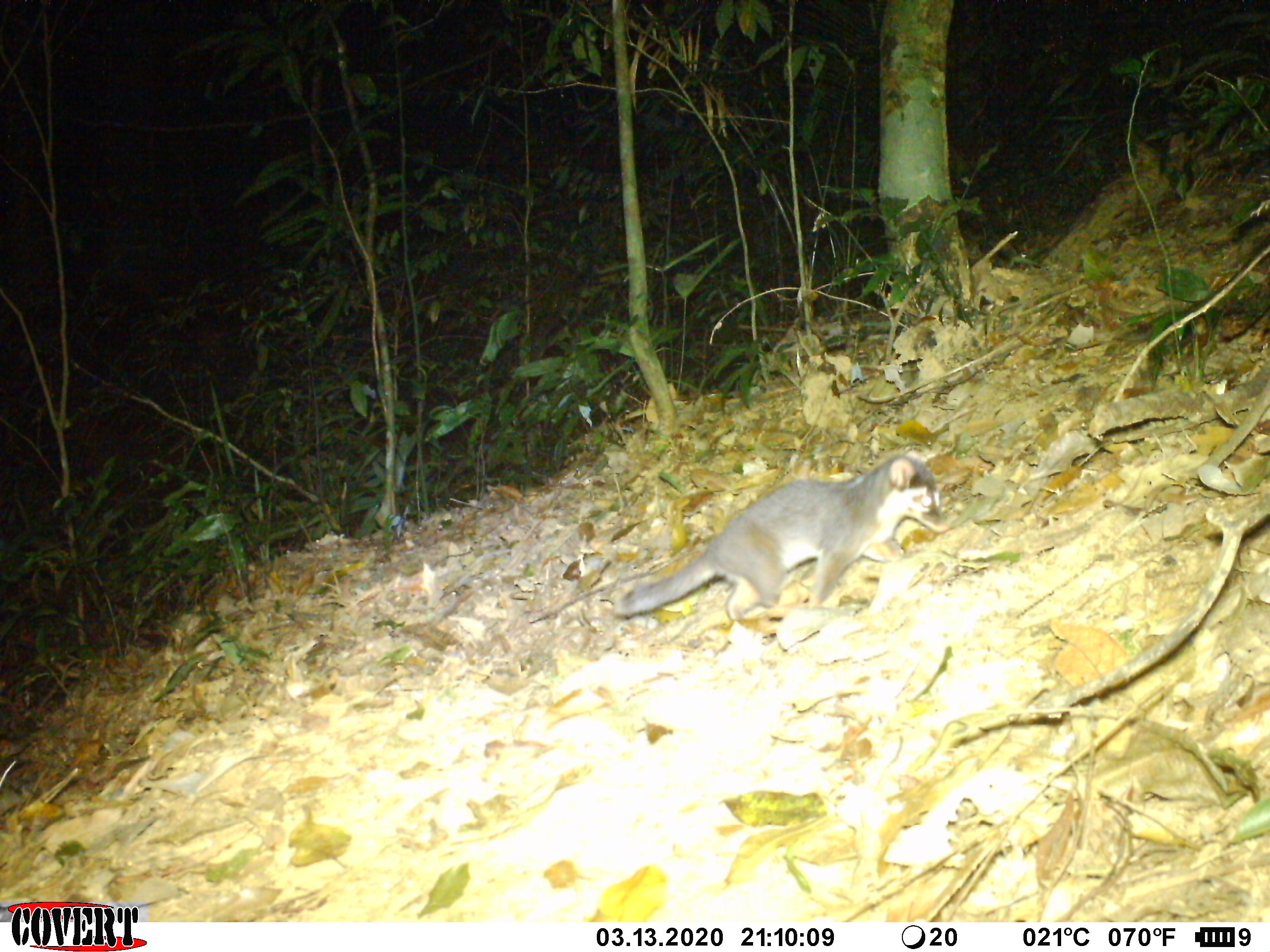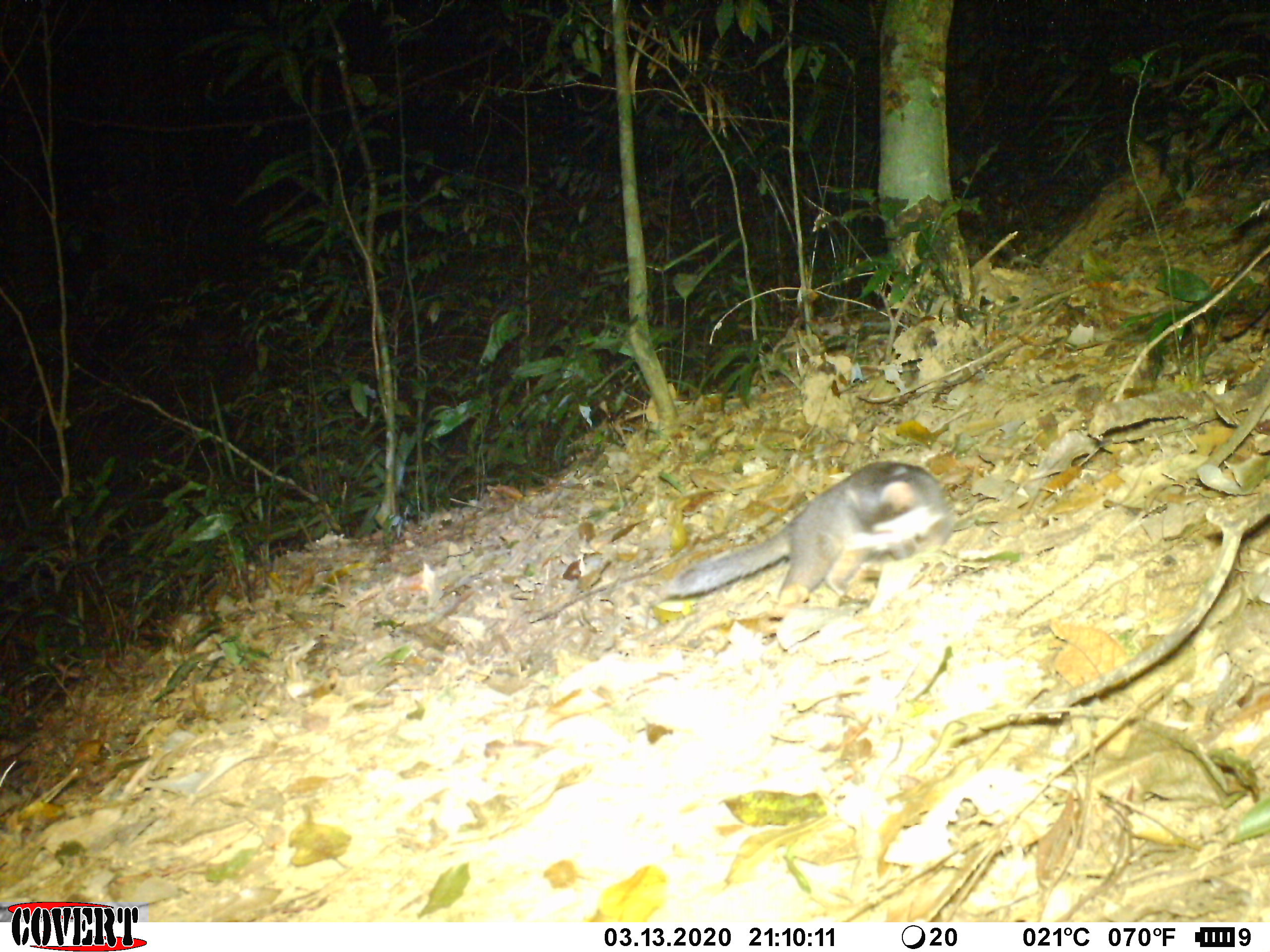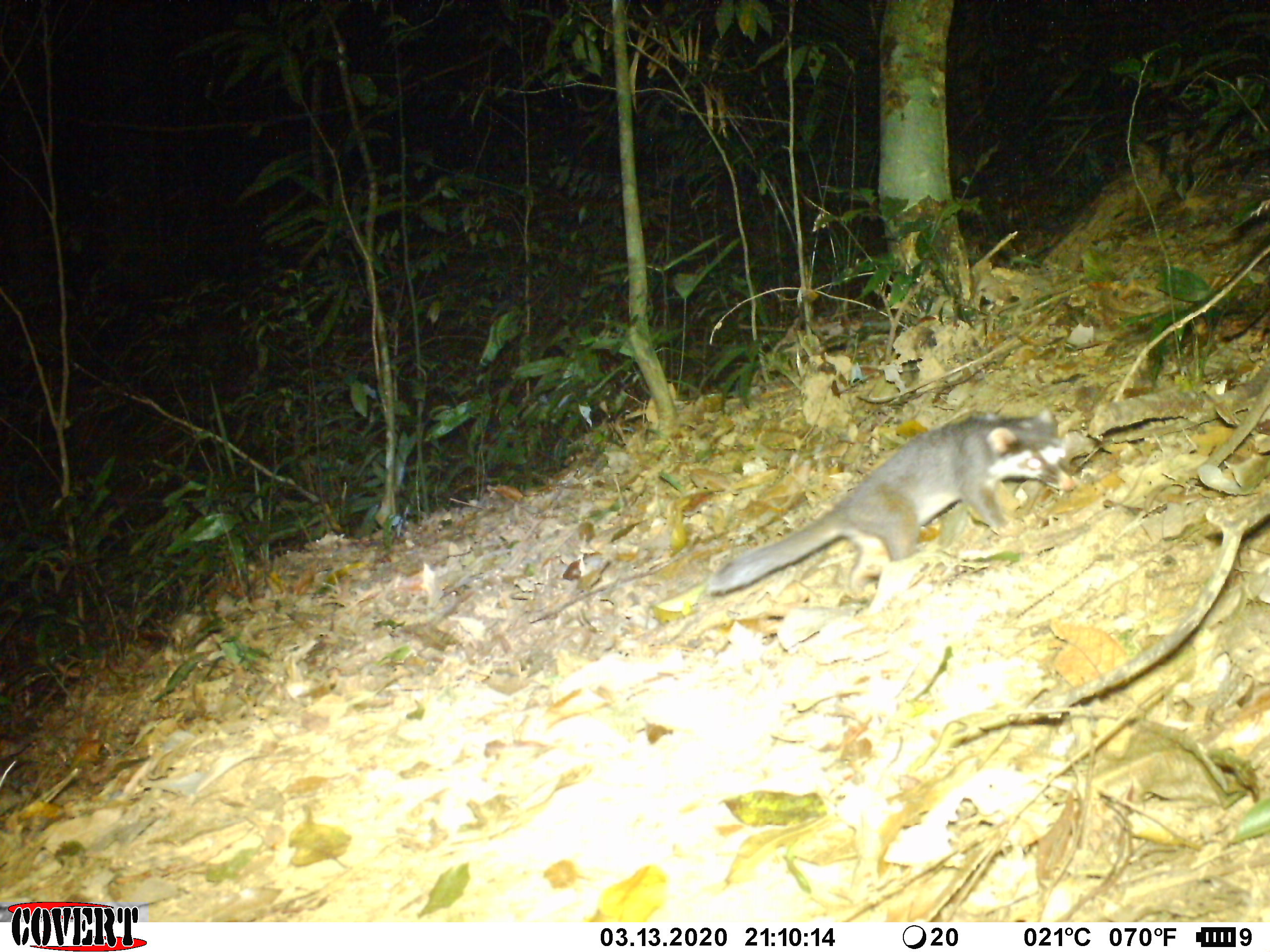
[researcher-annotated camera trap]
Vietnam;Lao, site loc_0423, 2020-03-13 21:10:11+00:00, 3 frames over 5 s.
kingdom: Animalia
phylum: Chordata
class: Mammalia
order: Carnivora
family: Mustelidae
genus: Melogale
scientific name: Melogale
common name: ferret badger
Ferret badger (Melogale). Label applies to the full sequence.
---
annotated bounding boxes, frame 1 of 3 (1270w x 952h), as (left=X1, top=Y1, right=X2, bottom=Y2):
ferret badger: (left=613, top=452, right=949, bottom=619)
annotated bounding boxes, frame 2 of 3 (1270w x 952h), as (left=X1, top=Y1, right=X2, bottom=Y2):
ferret badger: (left=658, top=459, right=955, bottom=605)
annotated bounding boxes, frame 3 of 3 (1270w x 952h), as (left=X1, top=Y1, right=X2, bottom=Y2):
ferret badger: (left=705, top=406, right=1075, bottom=594)